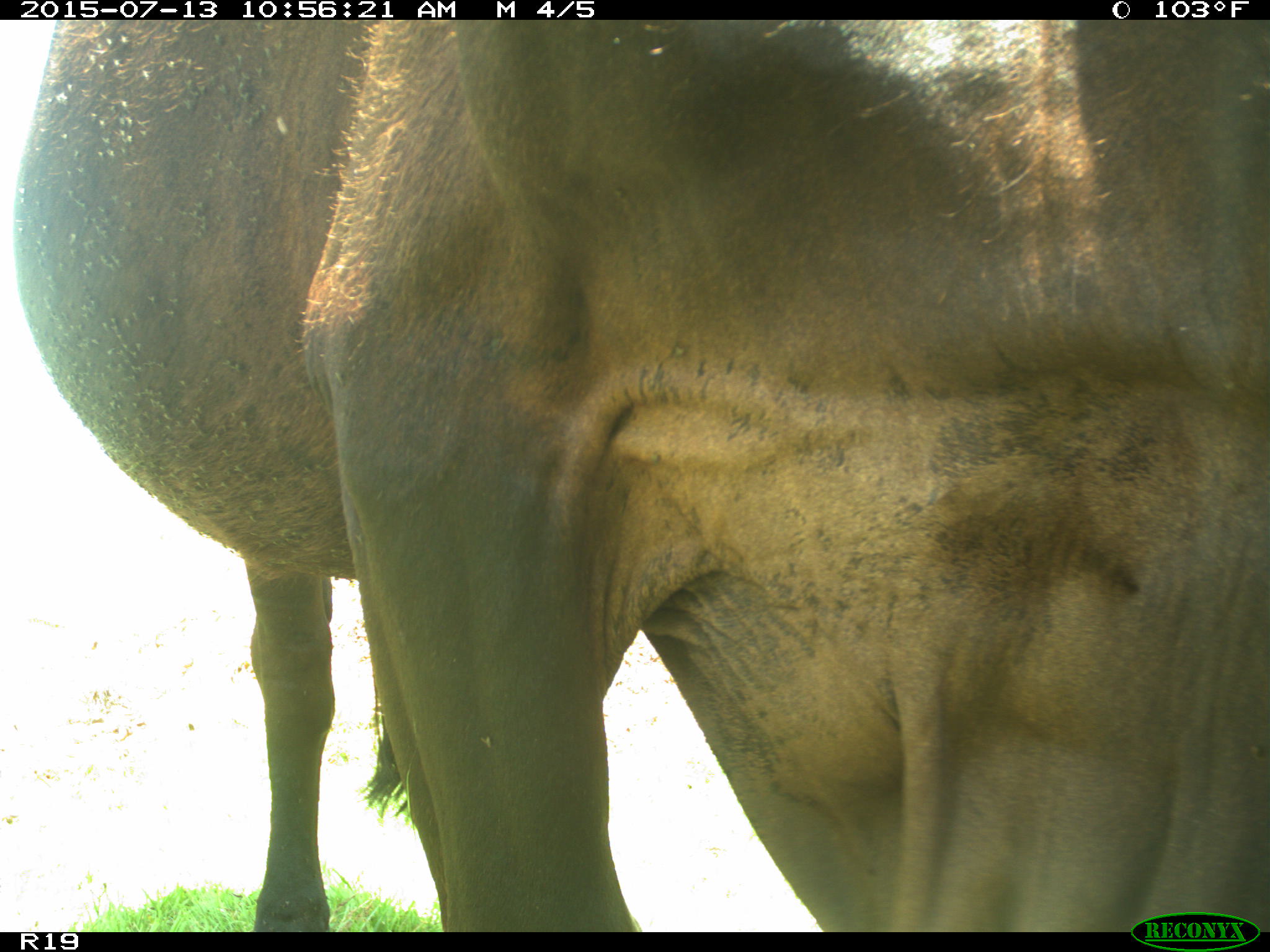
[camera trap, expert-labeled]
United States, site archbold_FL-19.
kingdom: Animalia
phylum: Chordata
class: Mammalia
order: Artiodactyla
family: Bovidae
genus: Bos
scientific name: Bos taurus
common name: domestic cow